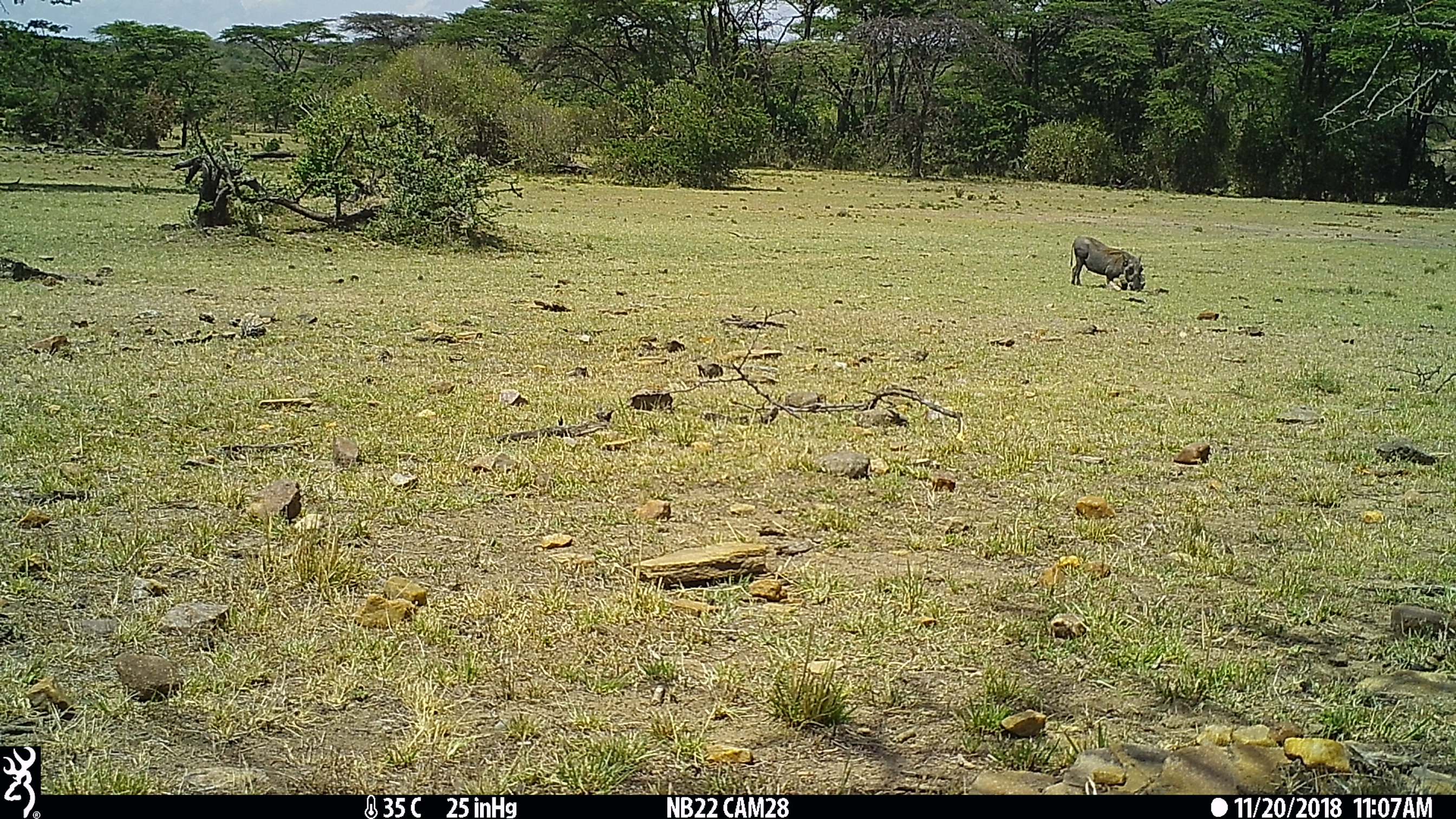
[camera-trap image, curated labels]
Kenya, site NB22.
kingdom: Animalia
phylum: Chordata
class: Mammalia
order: Artiodactyla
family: Suidae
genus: Phacochoerus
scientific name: Phacochoerus africanus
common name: common warthog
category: warthog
Warthog (common warthog) (Phacochoerus africanus).